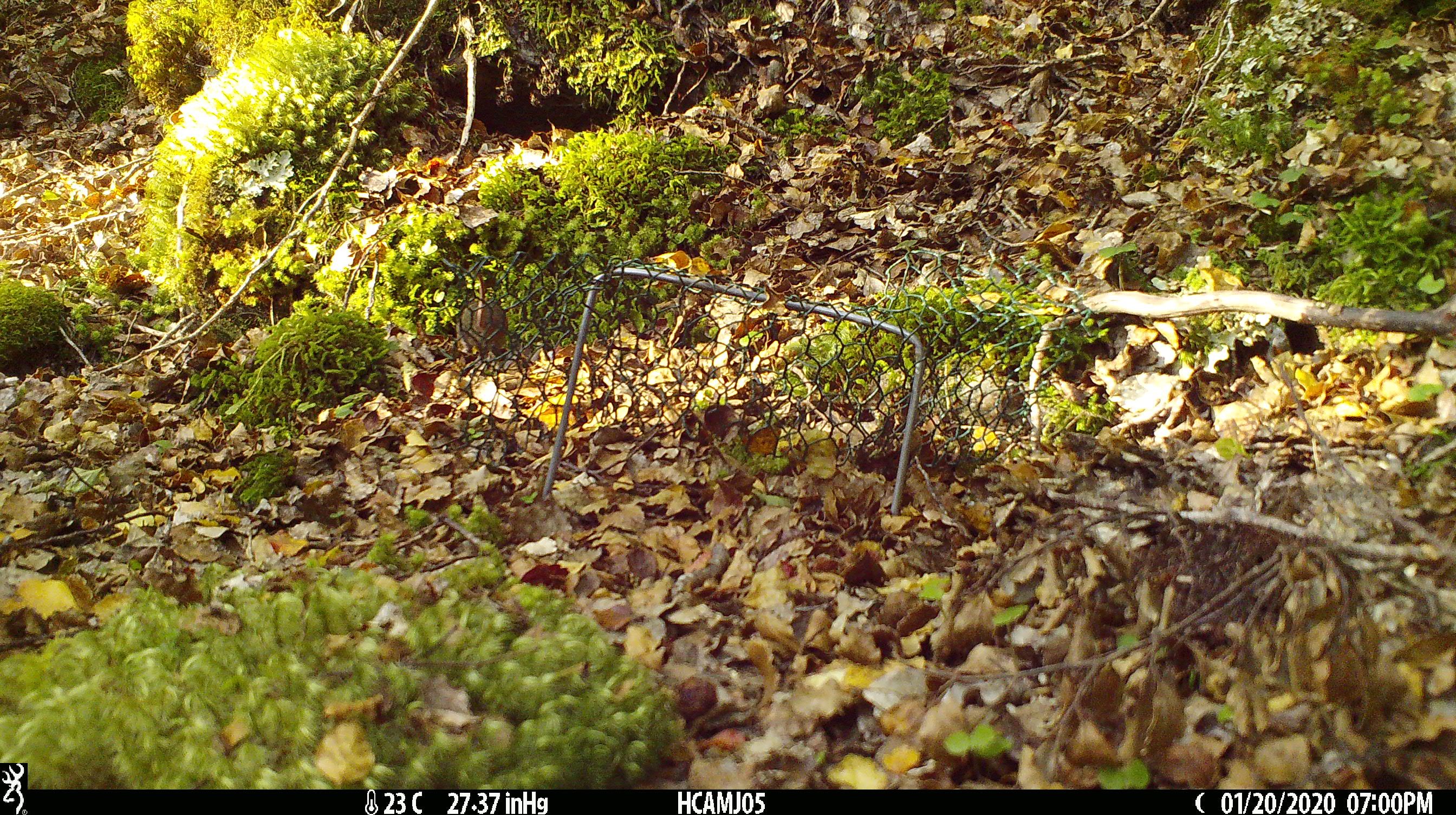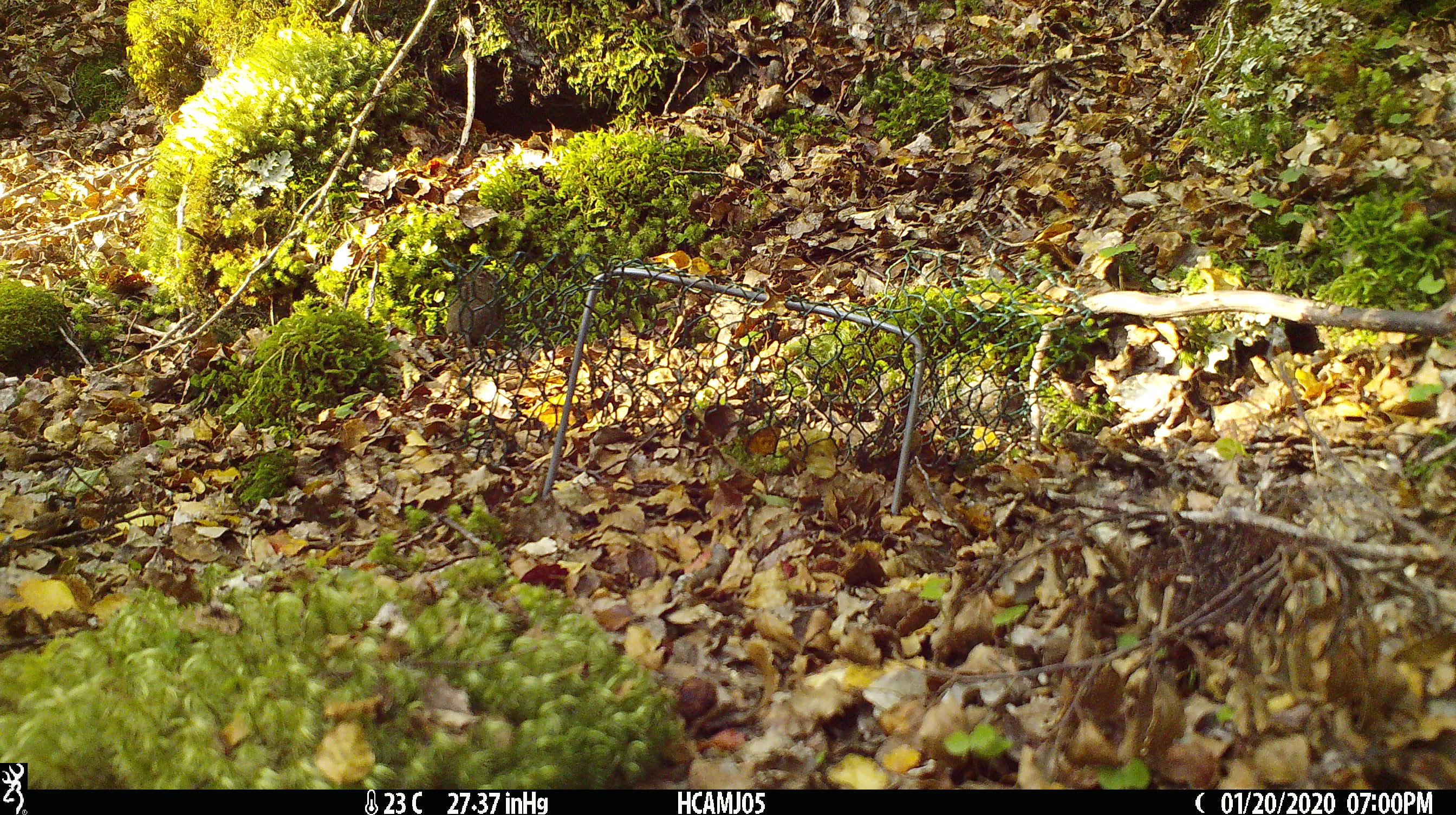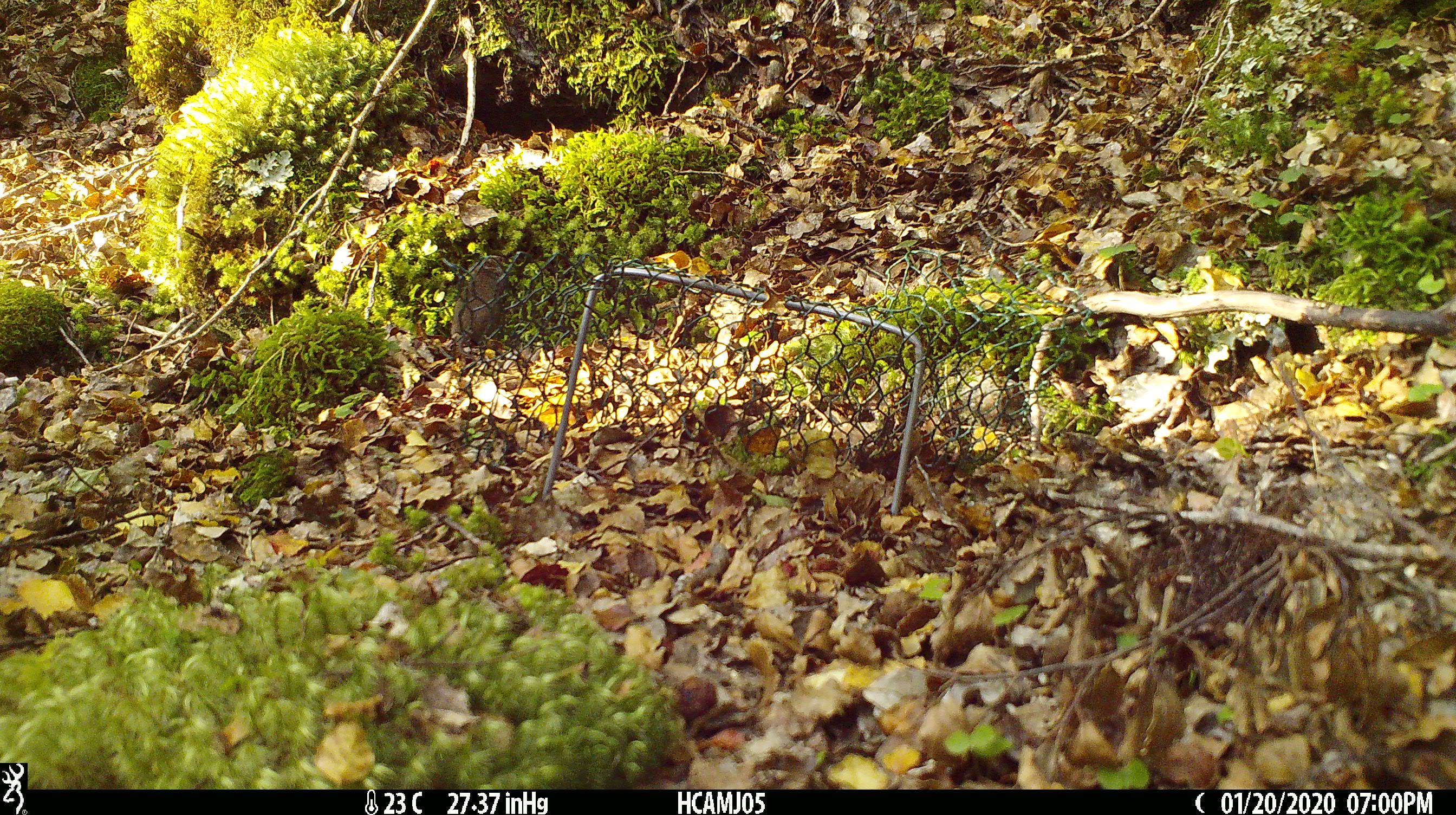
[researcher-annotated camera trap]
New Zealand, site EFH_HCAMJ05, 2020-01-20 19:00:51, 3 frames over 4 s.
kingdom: Animalia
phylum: Chordata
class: Mammalia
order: Rodentia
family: Muridae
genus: Mus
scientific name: Mus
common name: mouse